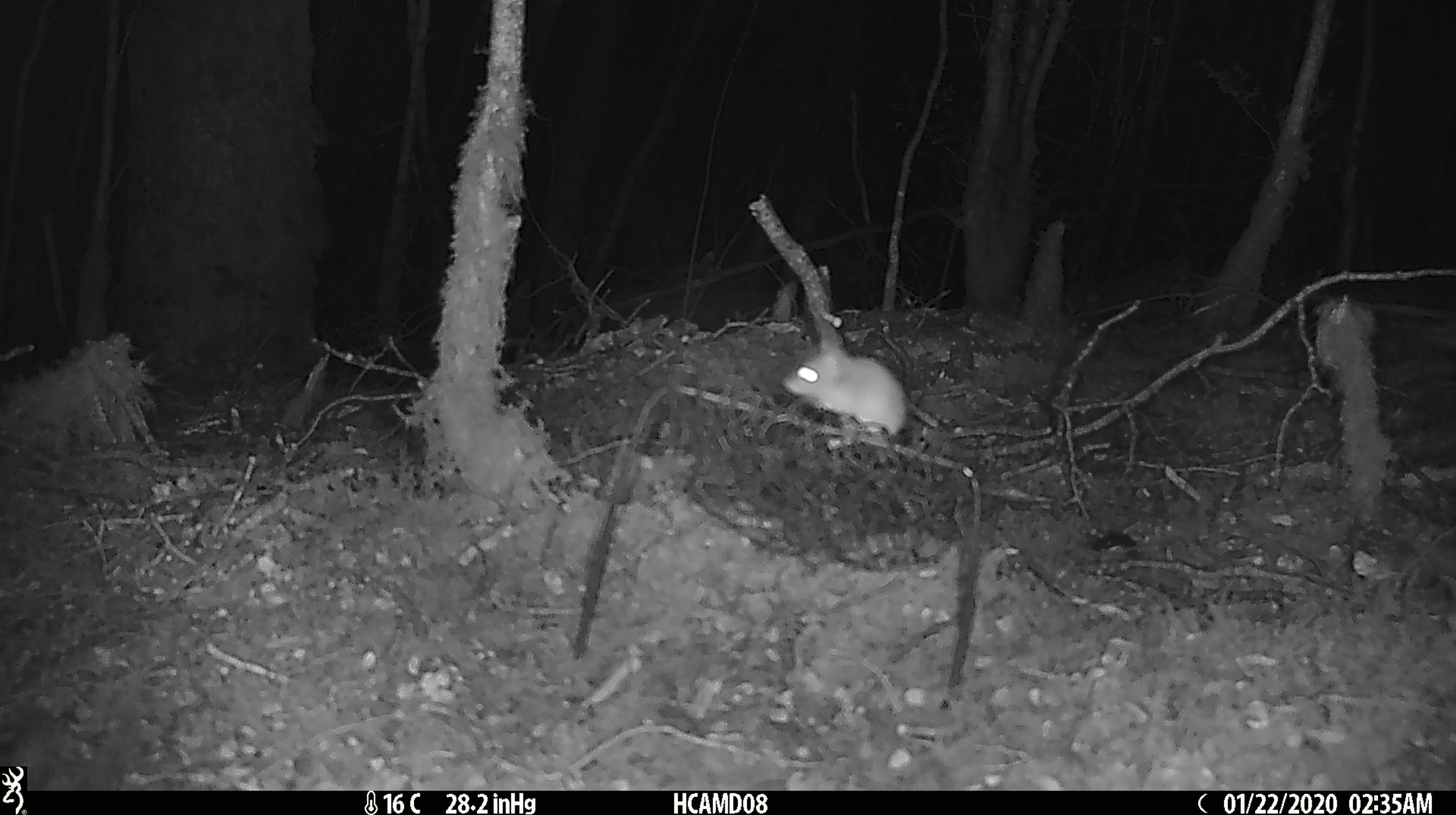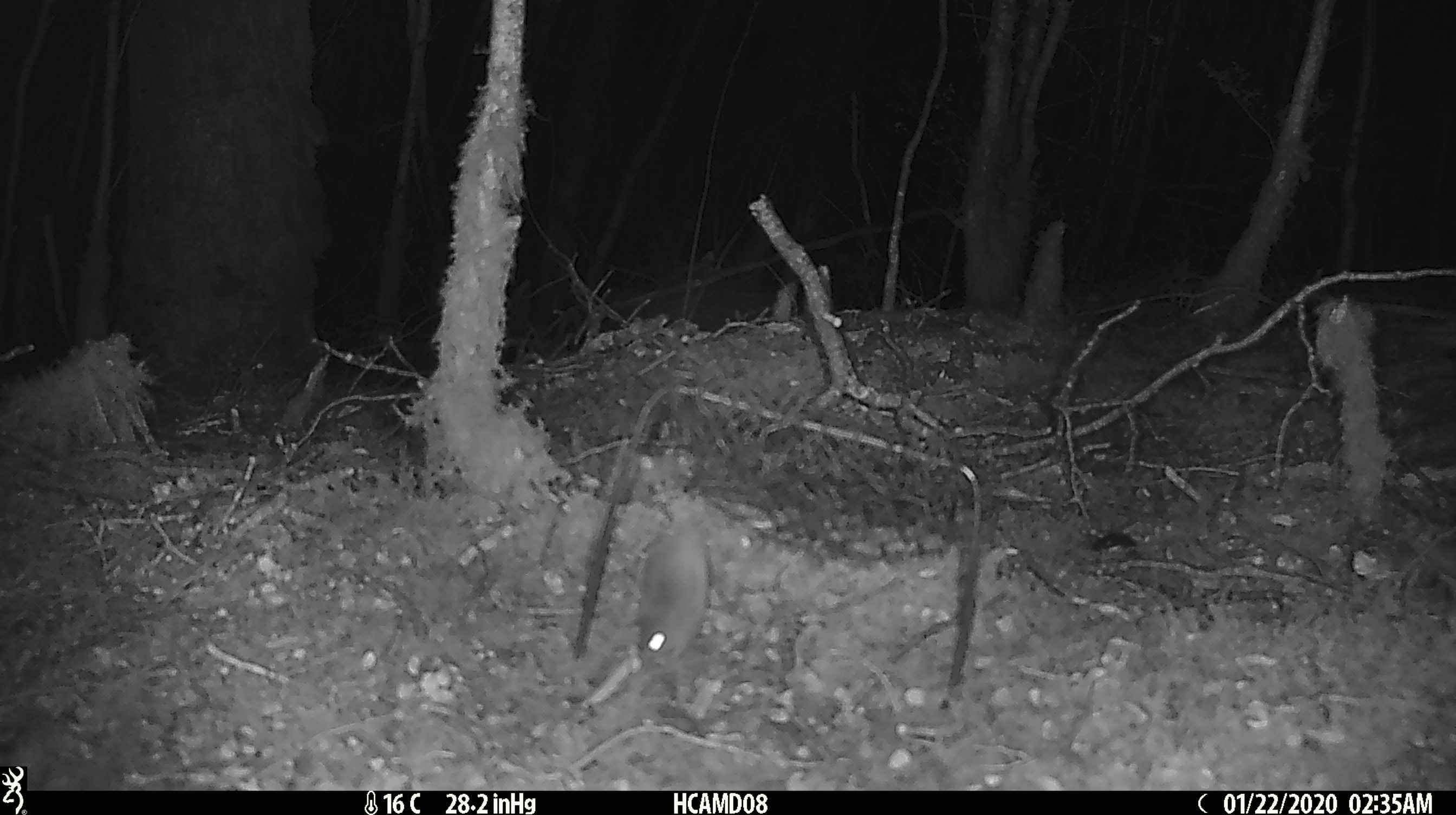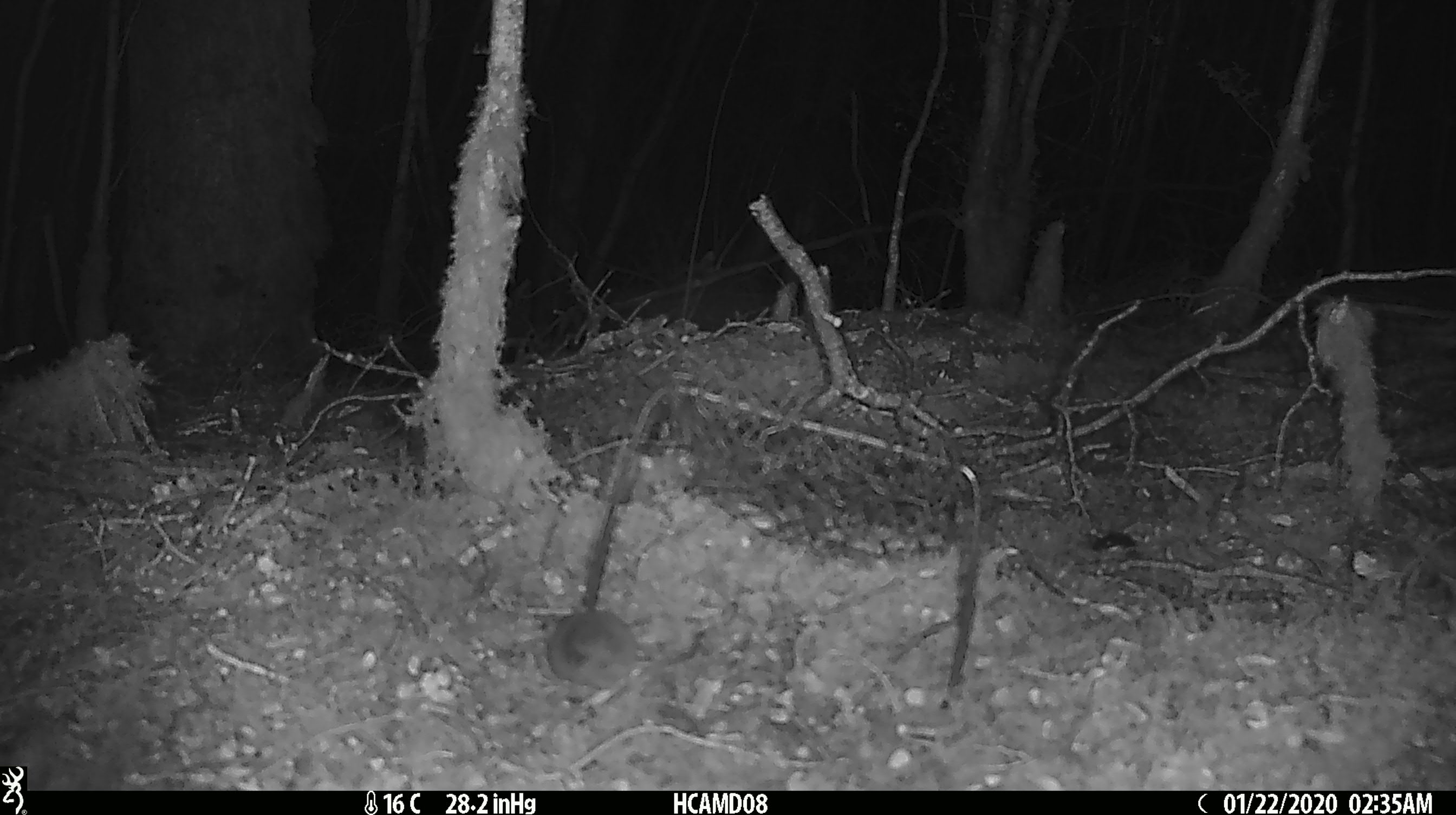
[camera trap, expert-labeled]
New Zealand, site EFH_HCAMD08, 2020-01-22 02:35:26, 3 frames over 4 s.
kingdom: Animalia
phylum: Chordata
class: Mammalia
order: Rodentia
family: Muridae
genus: Mus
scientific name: Mus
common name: mouse